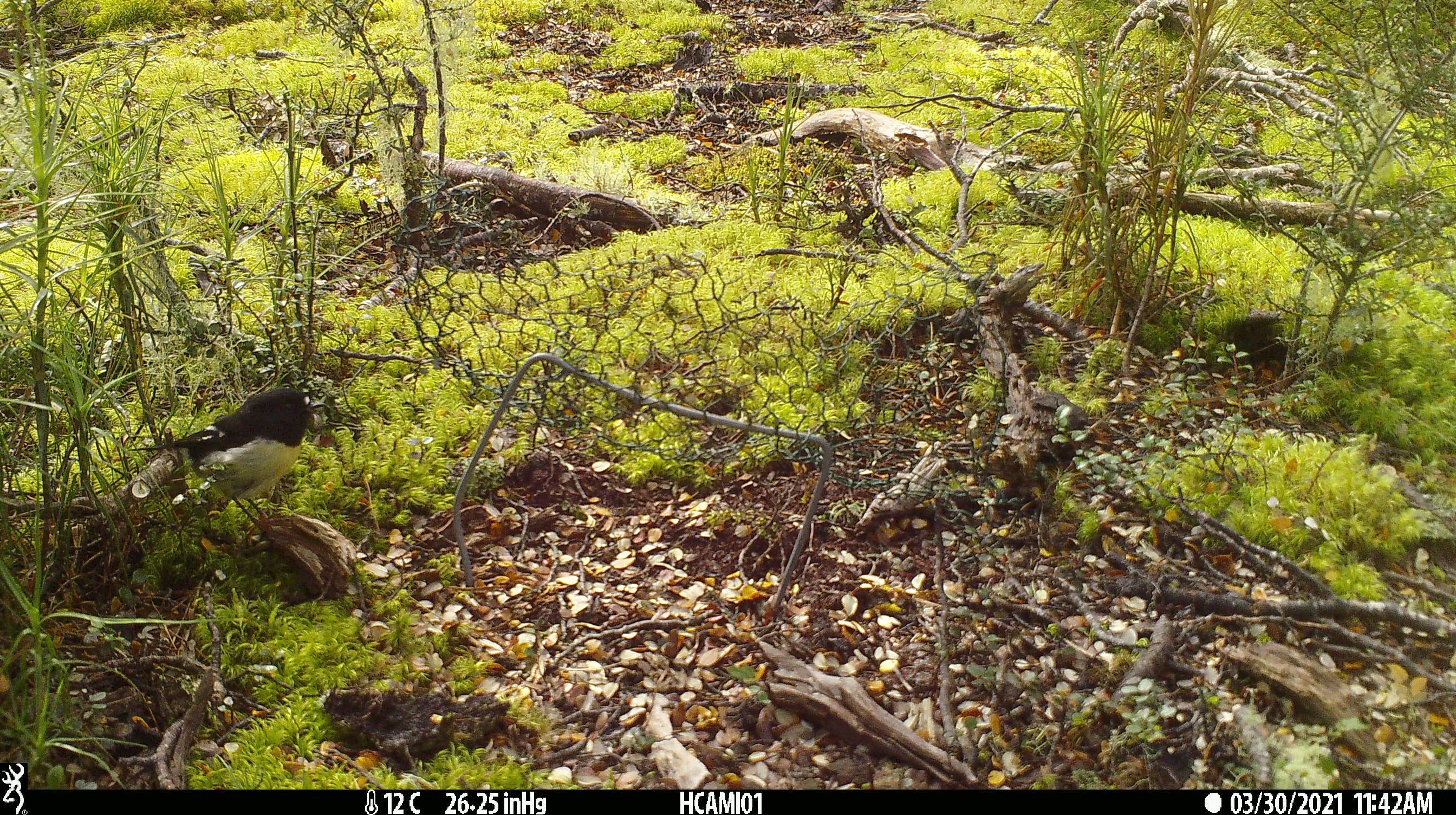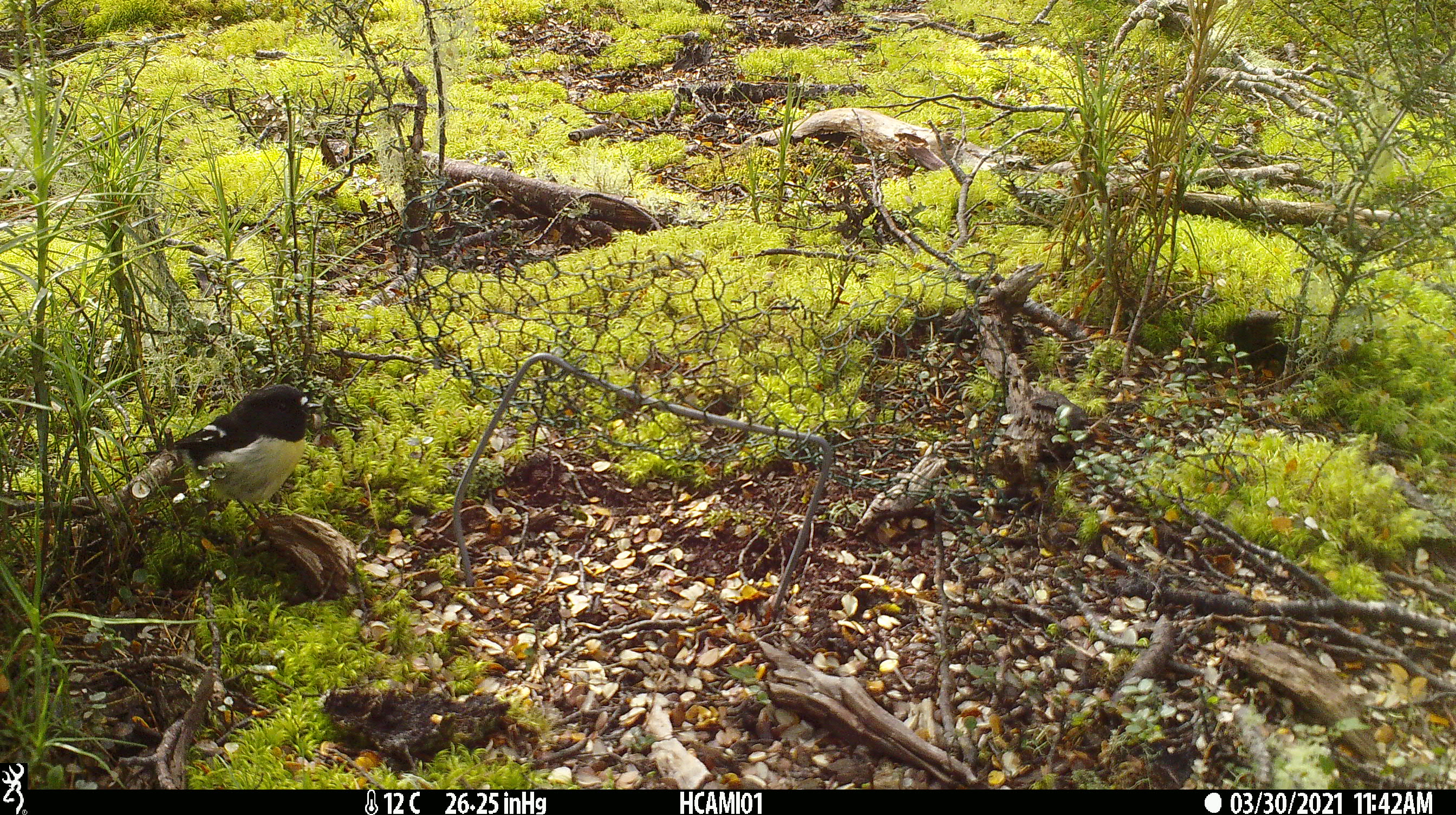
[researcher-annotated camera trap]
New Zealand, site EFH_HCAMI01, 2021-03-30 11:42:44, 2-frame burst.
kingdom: Animalia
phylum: Chordata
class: Aves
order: Passeriformes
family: Petroicidae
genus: Petroica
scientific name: Petroica macrocephala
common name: tomtit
Tomtit (Petroica macrocephala).